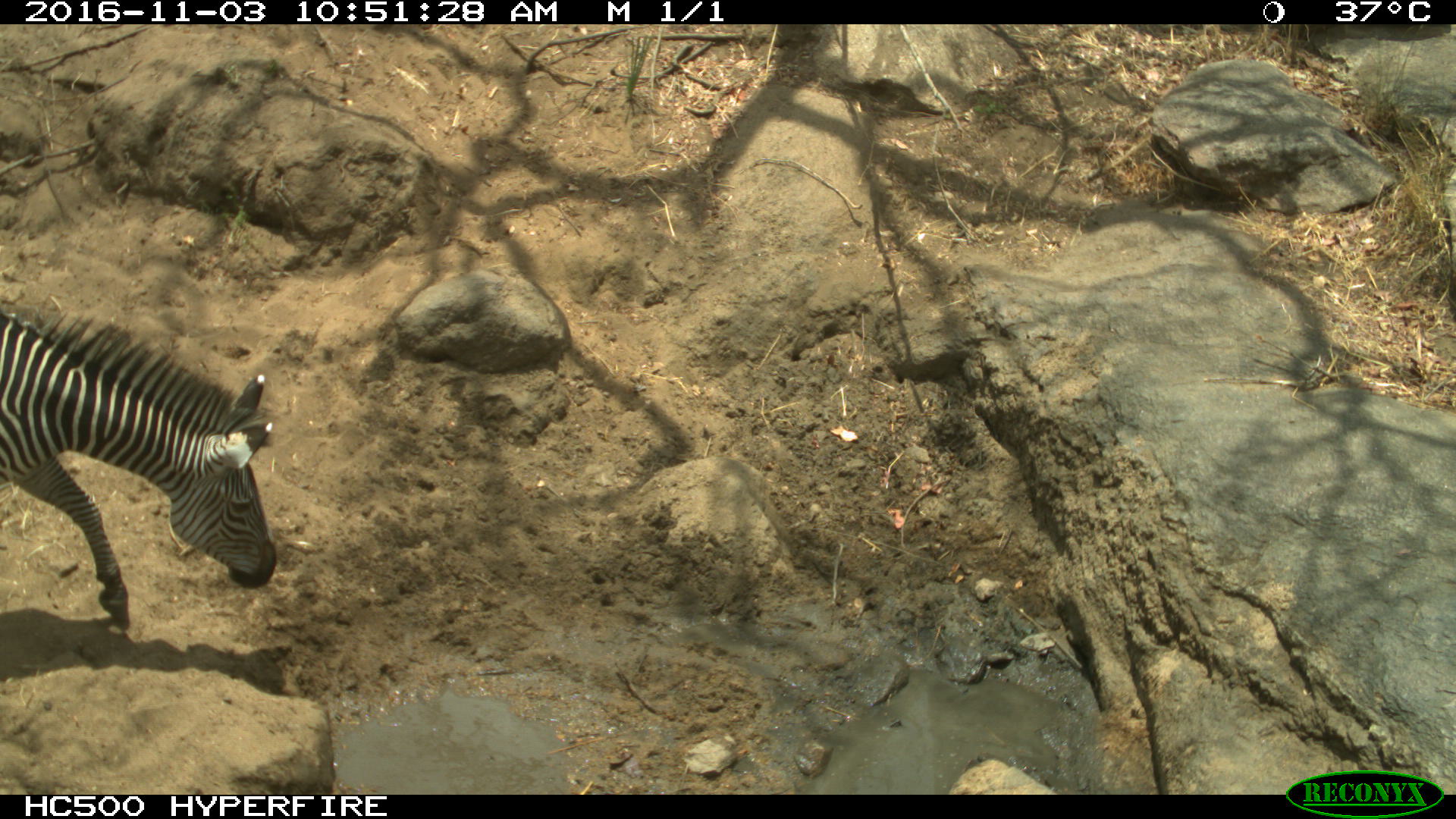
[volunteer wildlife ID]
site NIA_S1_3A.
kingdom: Animalia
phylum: Chordata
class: Mammalia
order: Perissodactyla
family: Equidae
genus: Equus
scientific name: Equus quagga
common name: plains zebra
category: zebraplains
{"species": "zebraplains (plains zebra) (Equus quagga)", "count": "1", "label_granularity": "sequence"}